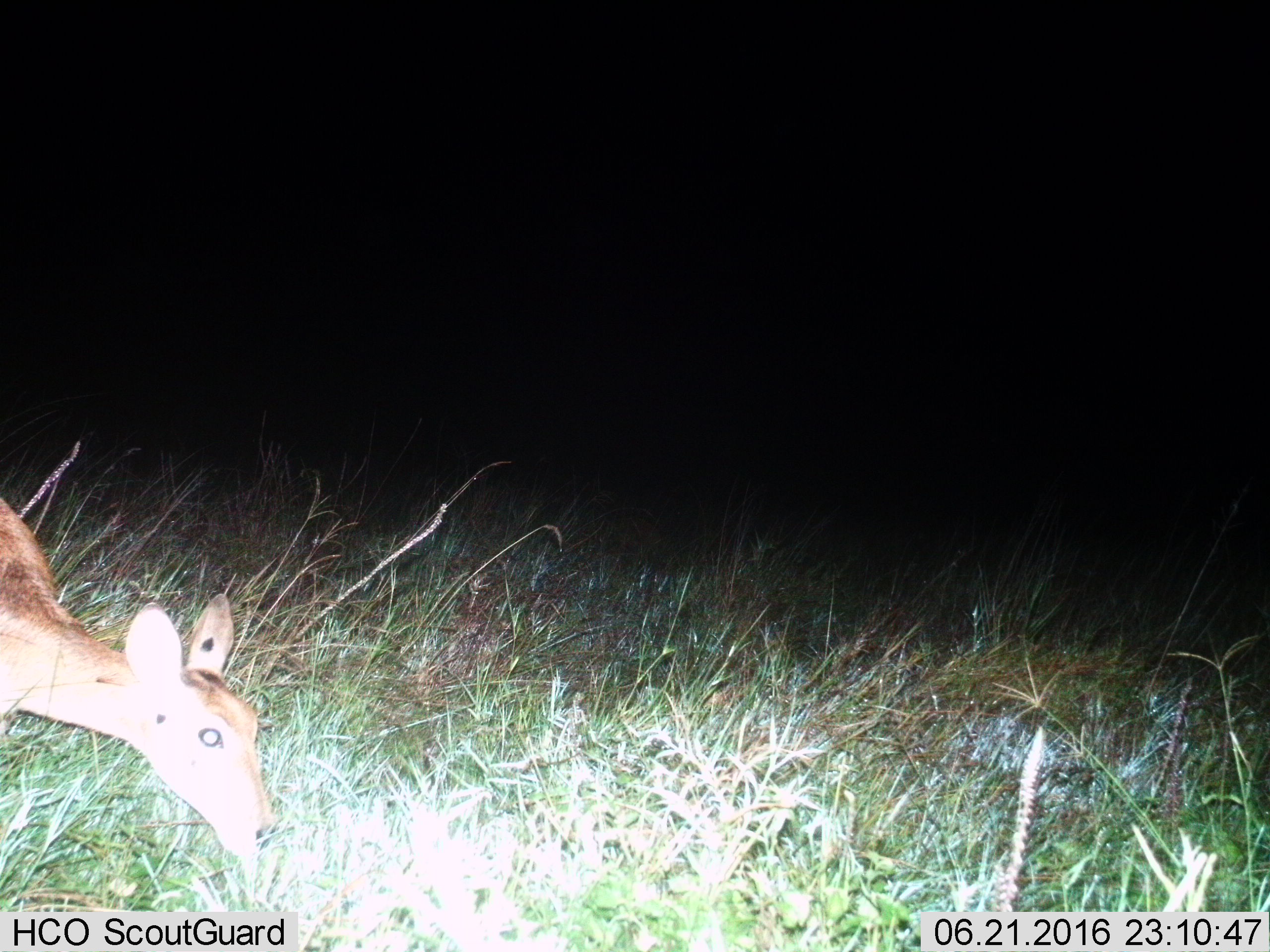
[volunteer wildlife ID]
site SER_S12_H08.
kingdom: Animalia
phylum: Chordata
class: Mammalia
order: Artiodactyla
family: Bovidae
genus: Redunca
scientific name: Redunca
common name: reedbuck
Reedbuck (Redunca), count 1. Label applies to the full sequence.